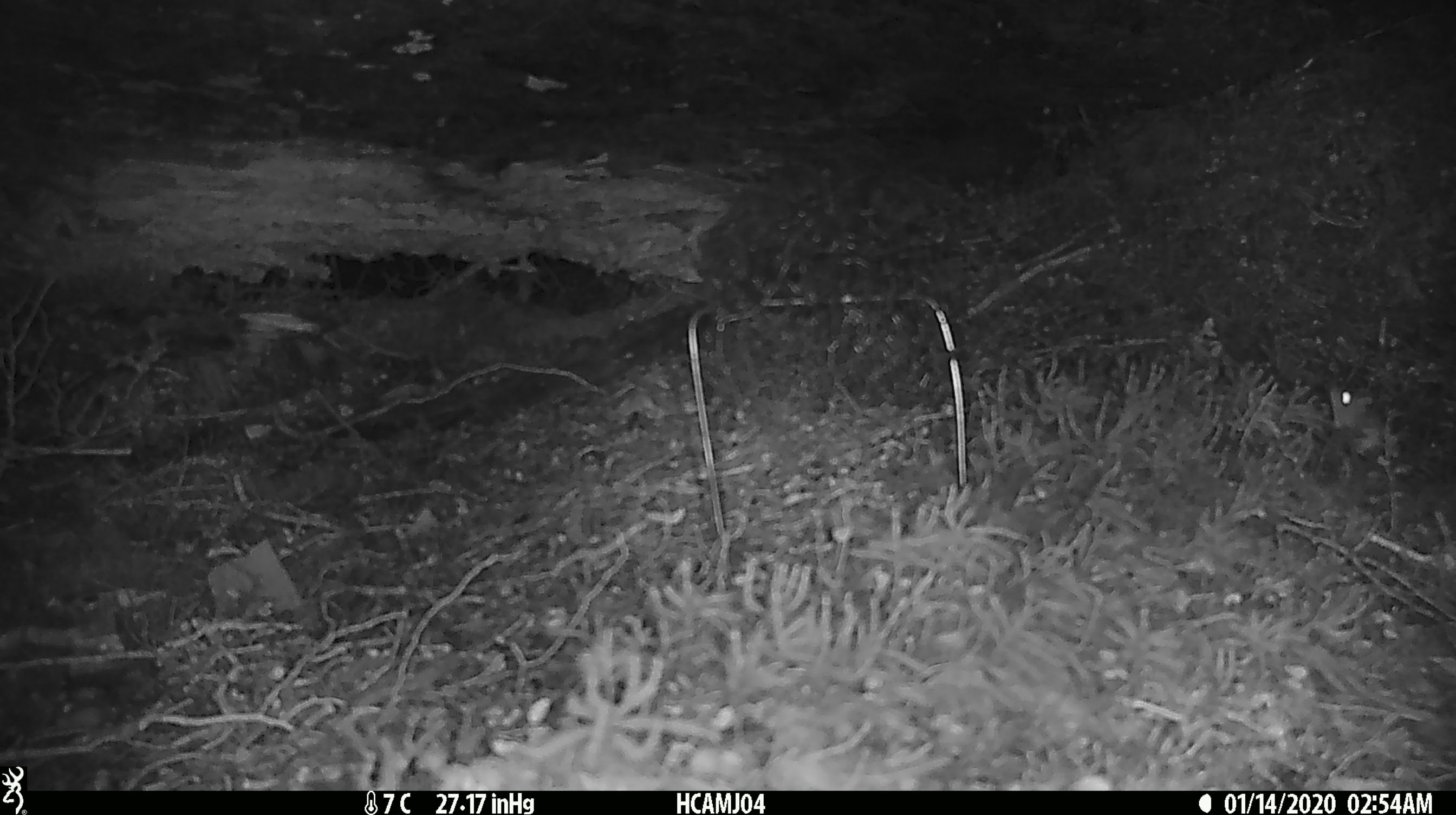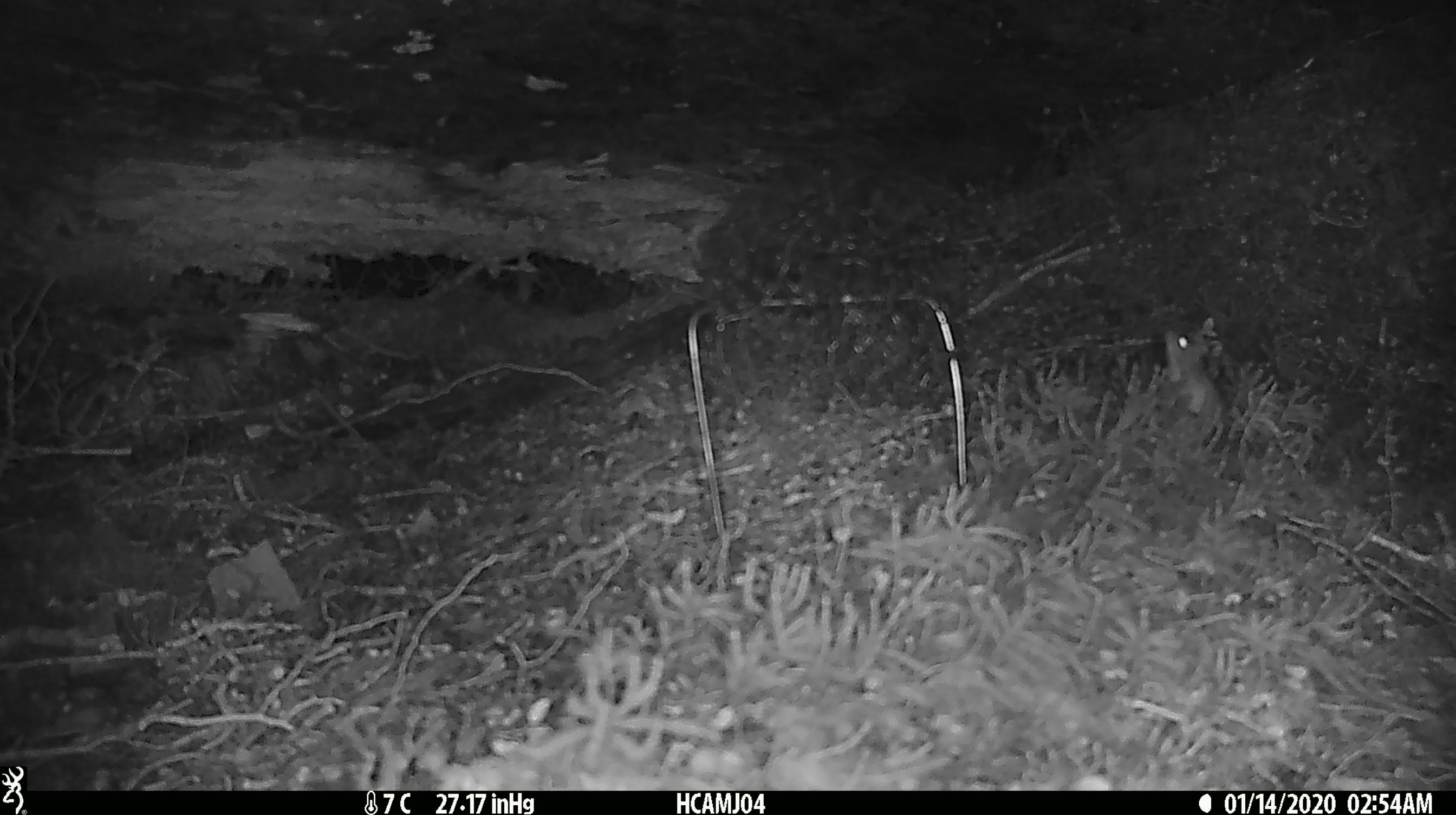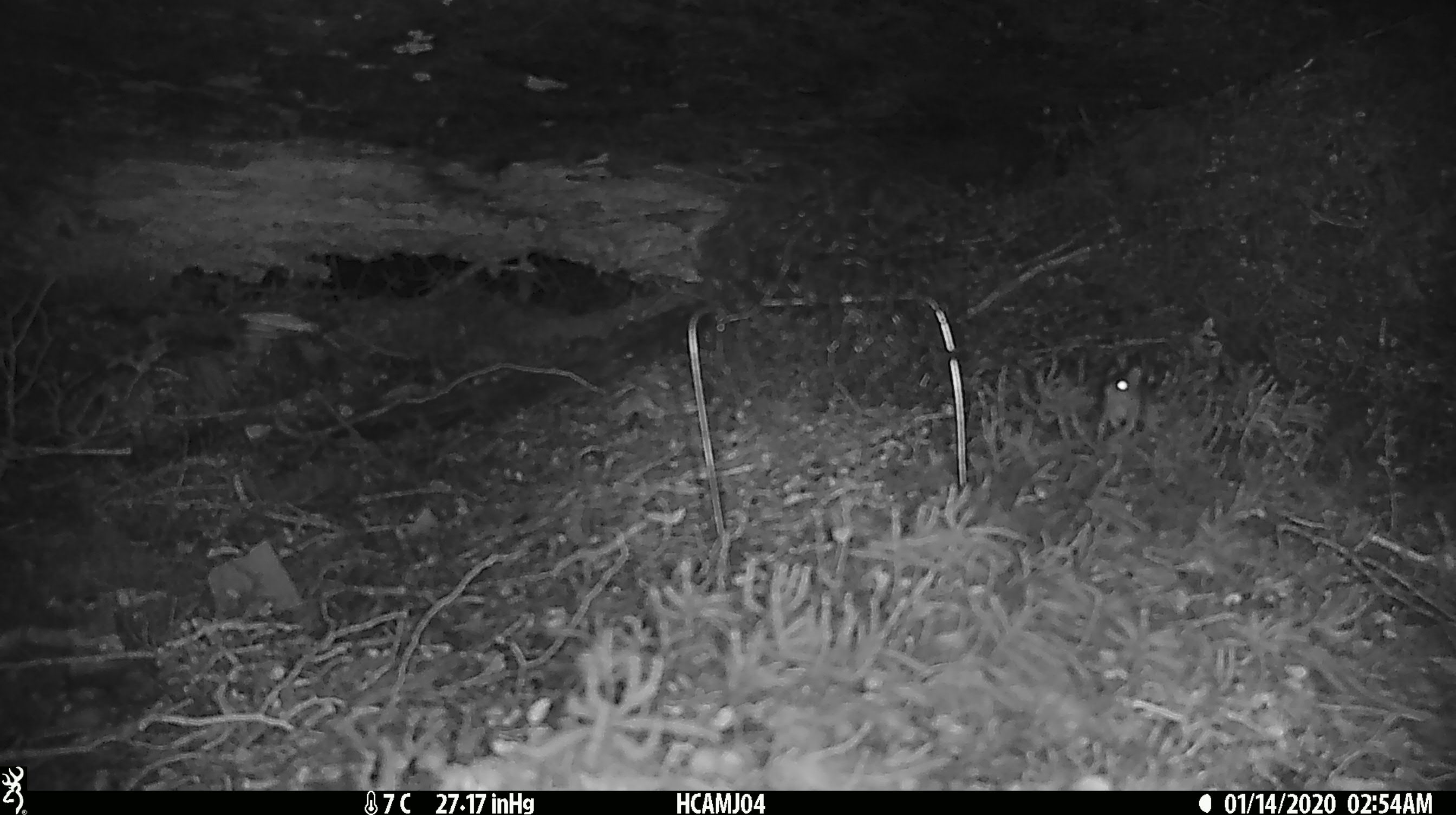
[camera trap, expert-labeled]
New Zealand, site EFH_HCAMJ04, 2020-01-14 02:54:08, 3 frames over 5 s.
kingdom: Animalia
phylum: Chordata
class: Mammalia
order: Rodentia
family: Muridae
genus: Mus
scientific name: Mus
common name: mouse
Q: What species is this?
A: Mouse (Mus).